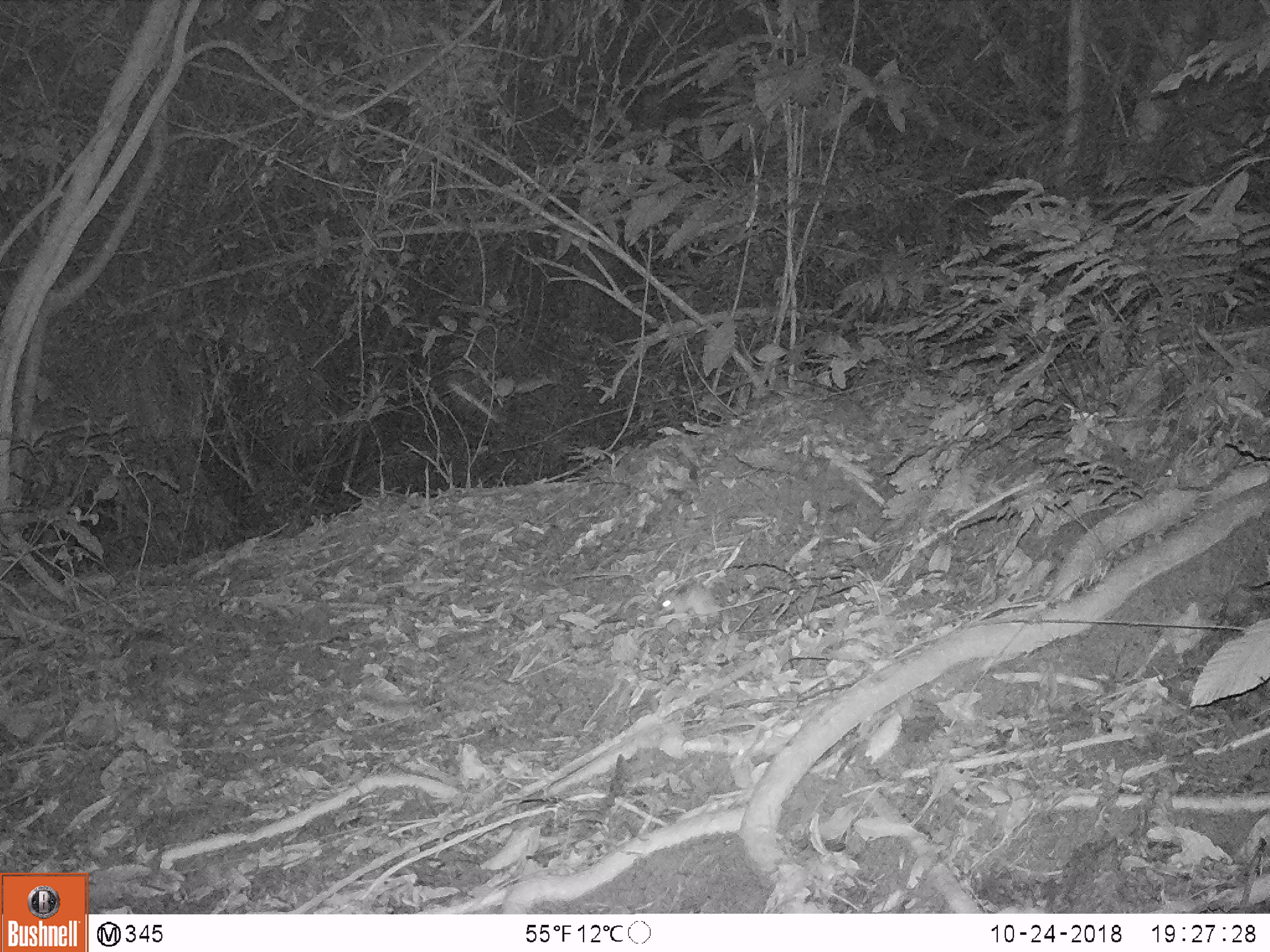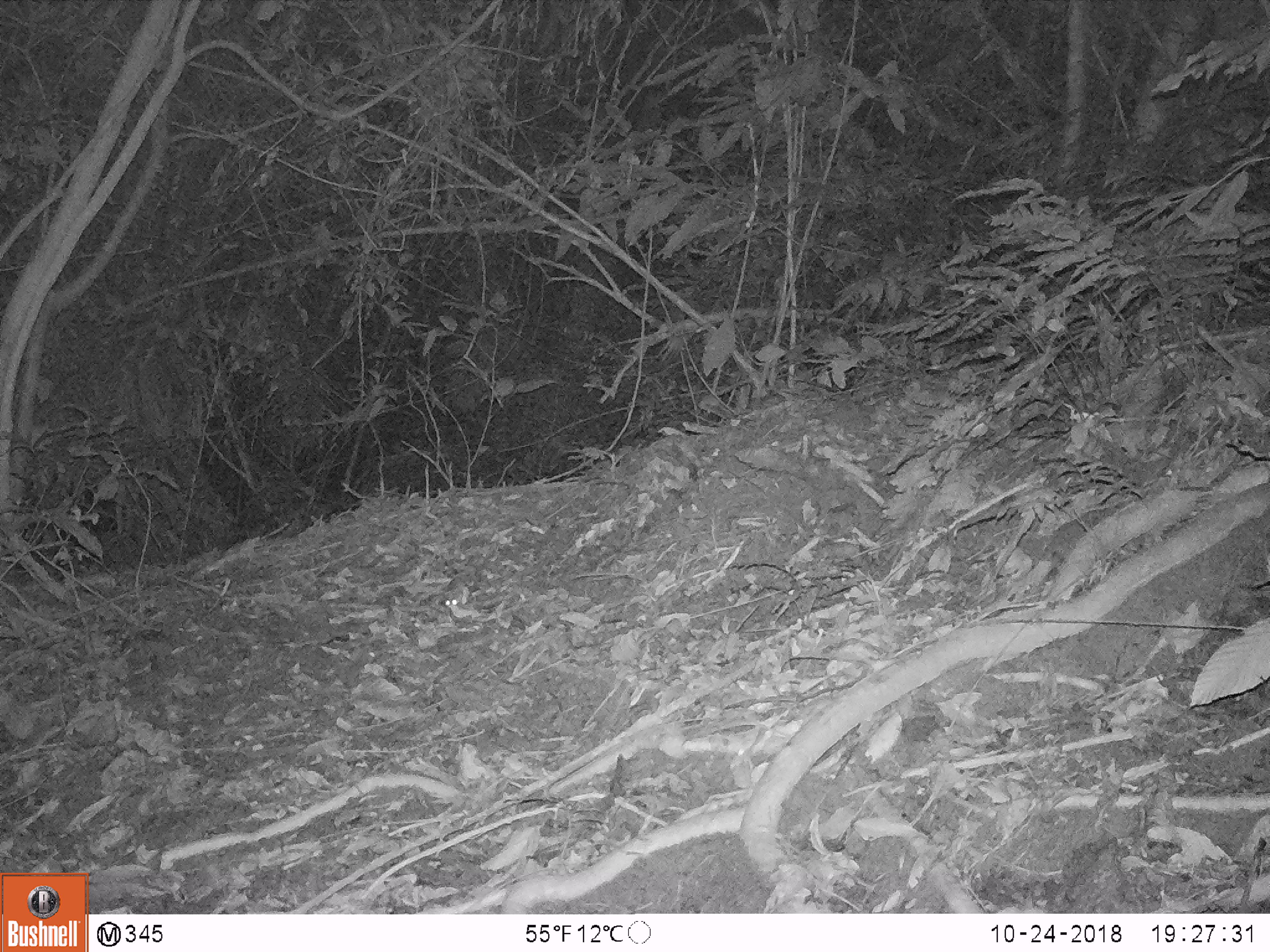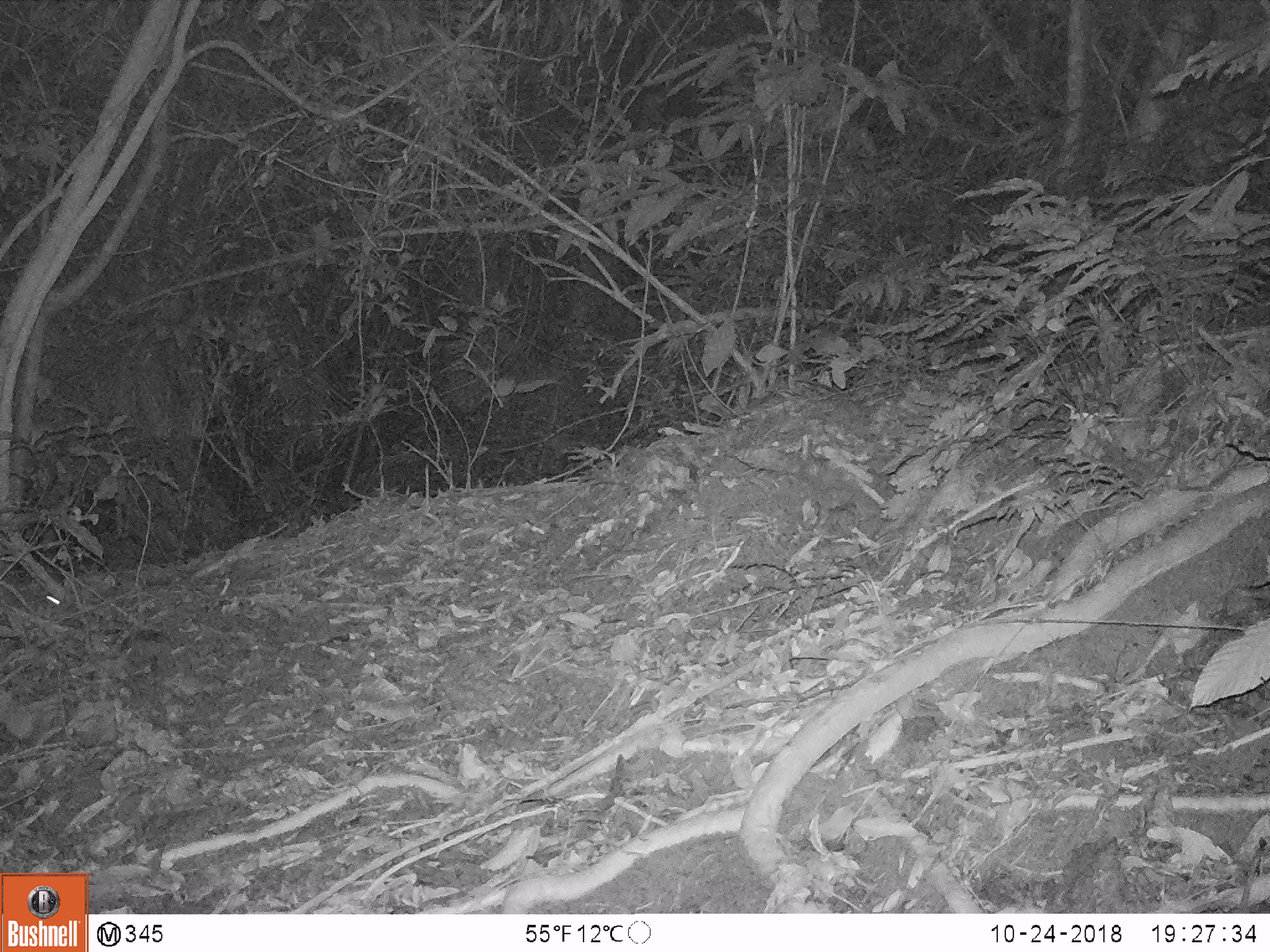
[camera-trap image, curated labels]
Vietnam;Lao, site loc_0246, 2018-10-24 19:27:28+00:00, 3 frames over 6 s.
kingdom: Animalia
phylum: Chordata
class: Mammalia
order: Rodentia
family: Muridae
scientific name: Muridae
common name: old-world mice and rats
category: unidentified murid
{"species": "unidentified murid (old-world mice and rats) (Muridae)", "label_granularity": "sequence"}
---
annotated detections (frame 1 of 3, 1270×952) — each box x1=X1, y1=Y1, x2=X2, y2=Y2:
unidentified murid: x1=658, y1=581, x2=721, y2=617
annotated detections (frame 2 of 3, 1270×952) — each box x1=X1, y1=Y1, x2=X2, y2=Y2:
unidentified murid: x1=444, y1=576, x2=465, y2=607